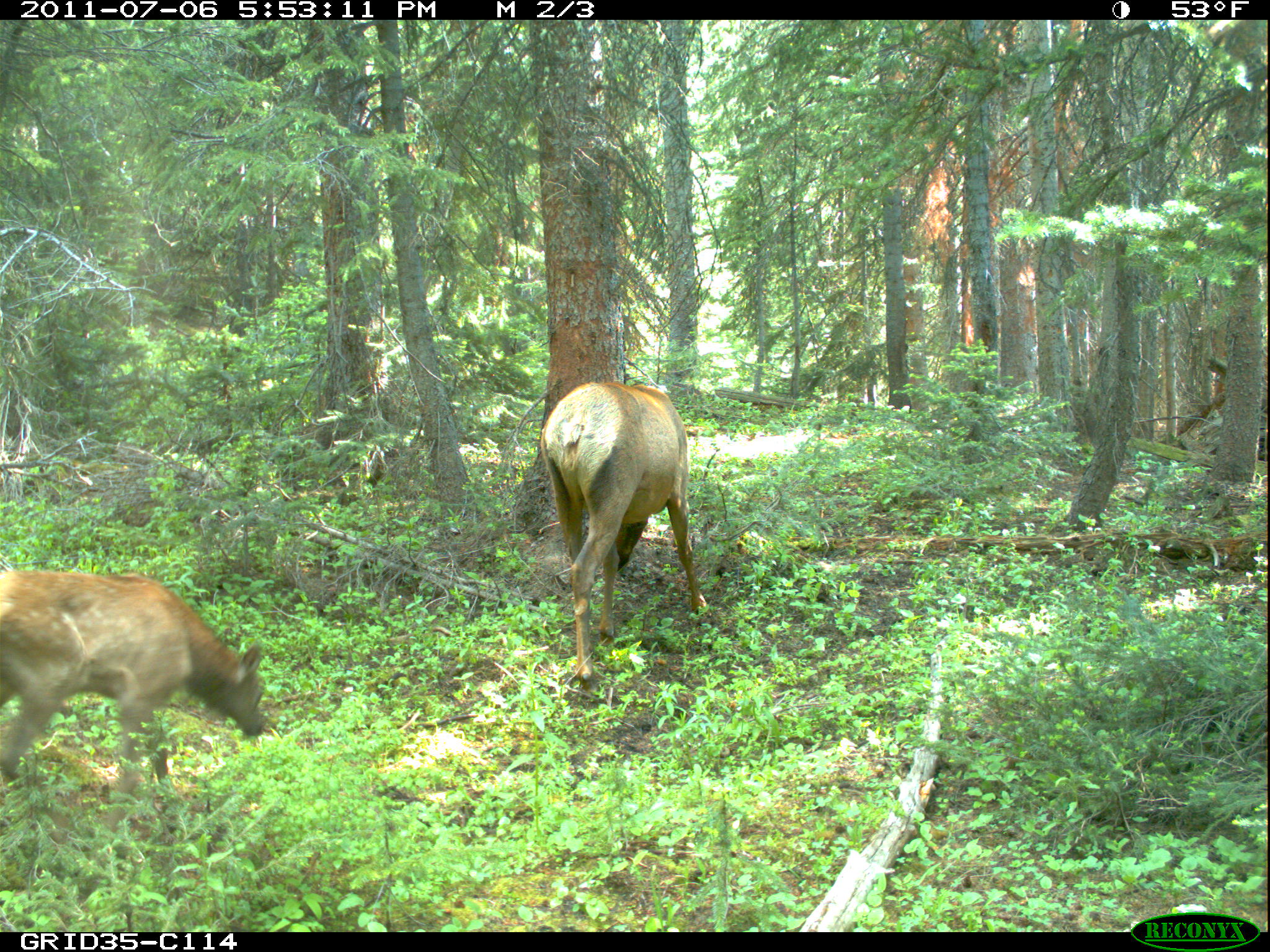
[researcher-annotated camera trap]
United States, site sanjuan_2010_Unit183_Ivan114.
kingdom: Animalia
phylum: Chordata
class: Mammalia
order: Artiodactyla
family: Cervidae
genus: Cervus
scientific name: Cervus elaphus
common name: red deer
Cervus elaphus (red deer).